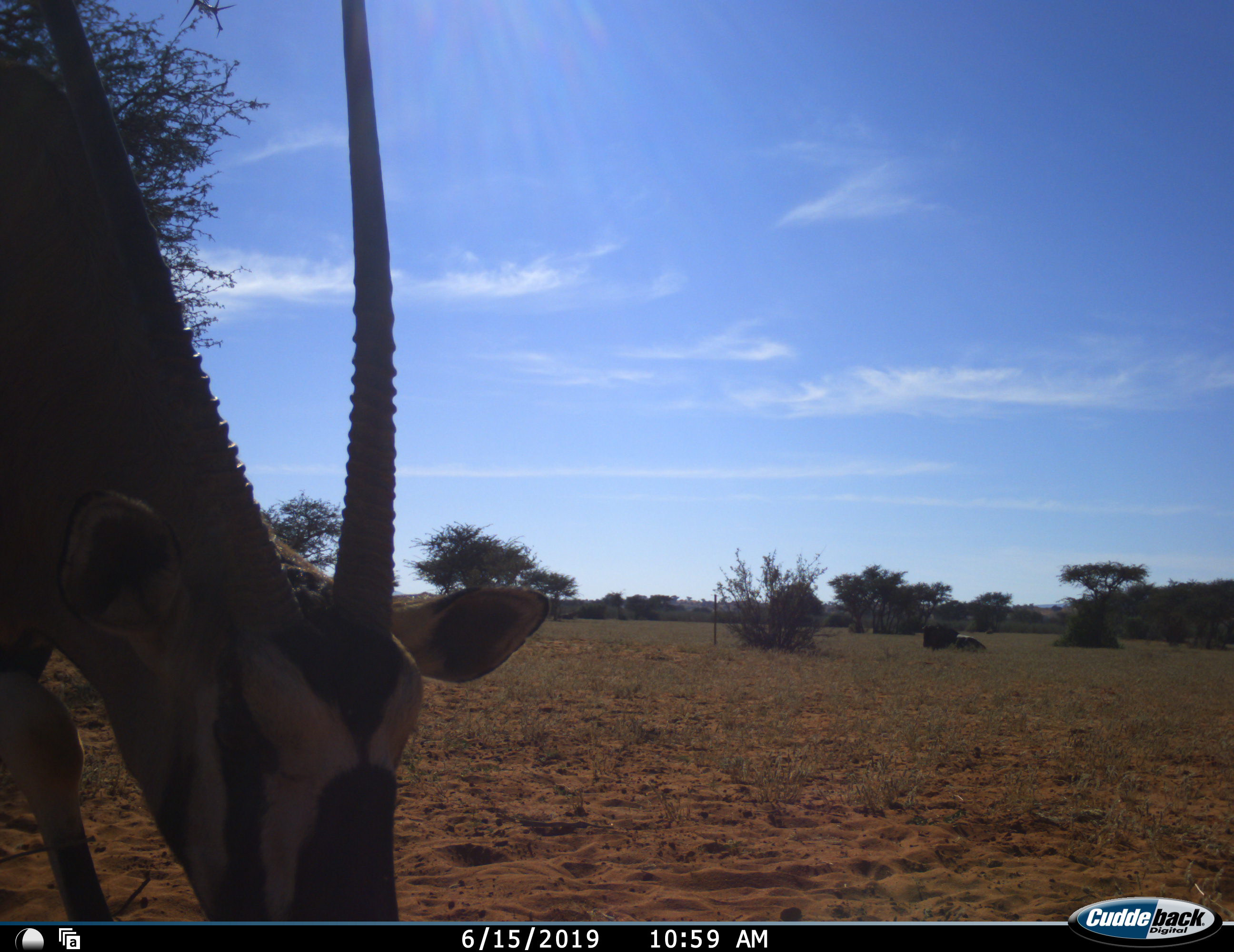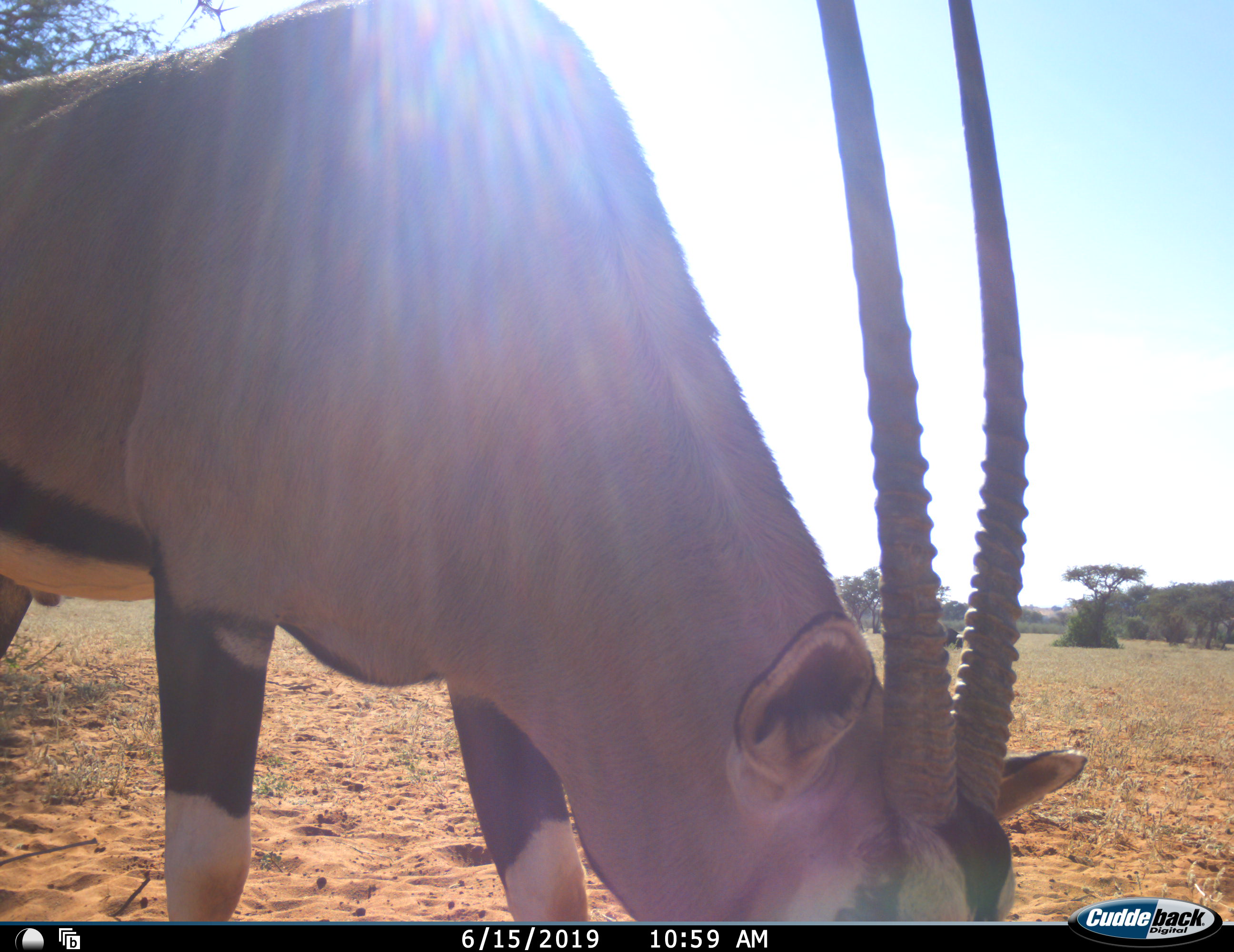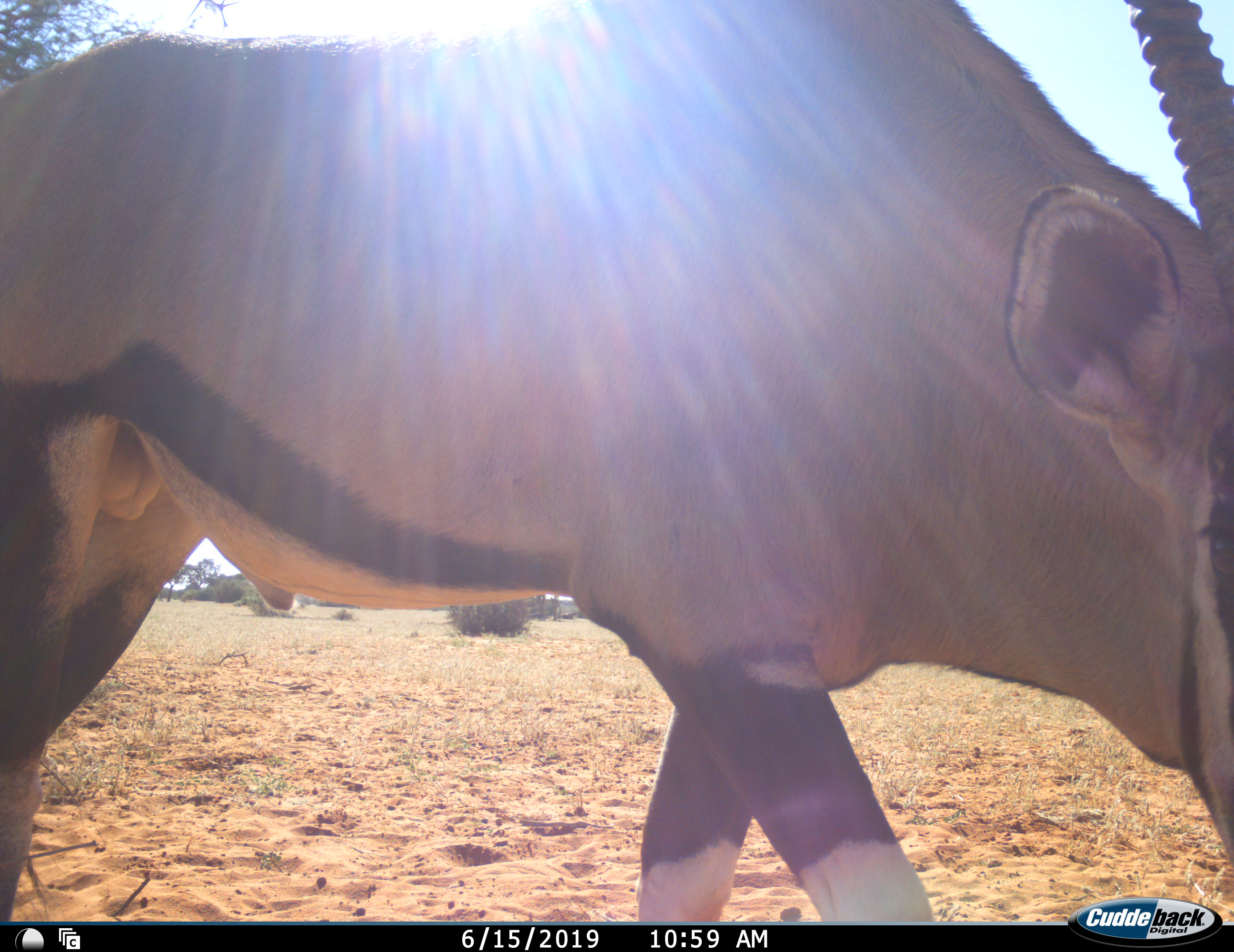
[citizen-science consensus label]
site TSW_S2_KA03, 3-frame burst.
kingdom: Animalia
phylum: Chordata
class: Mammalia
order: Artiodactyla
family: Bovidae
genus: Oryx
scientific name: Oryx gazella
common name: gemsbok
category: oryx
Oryx (gemsbok) (Oryx gazella), count 1. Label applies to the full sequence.